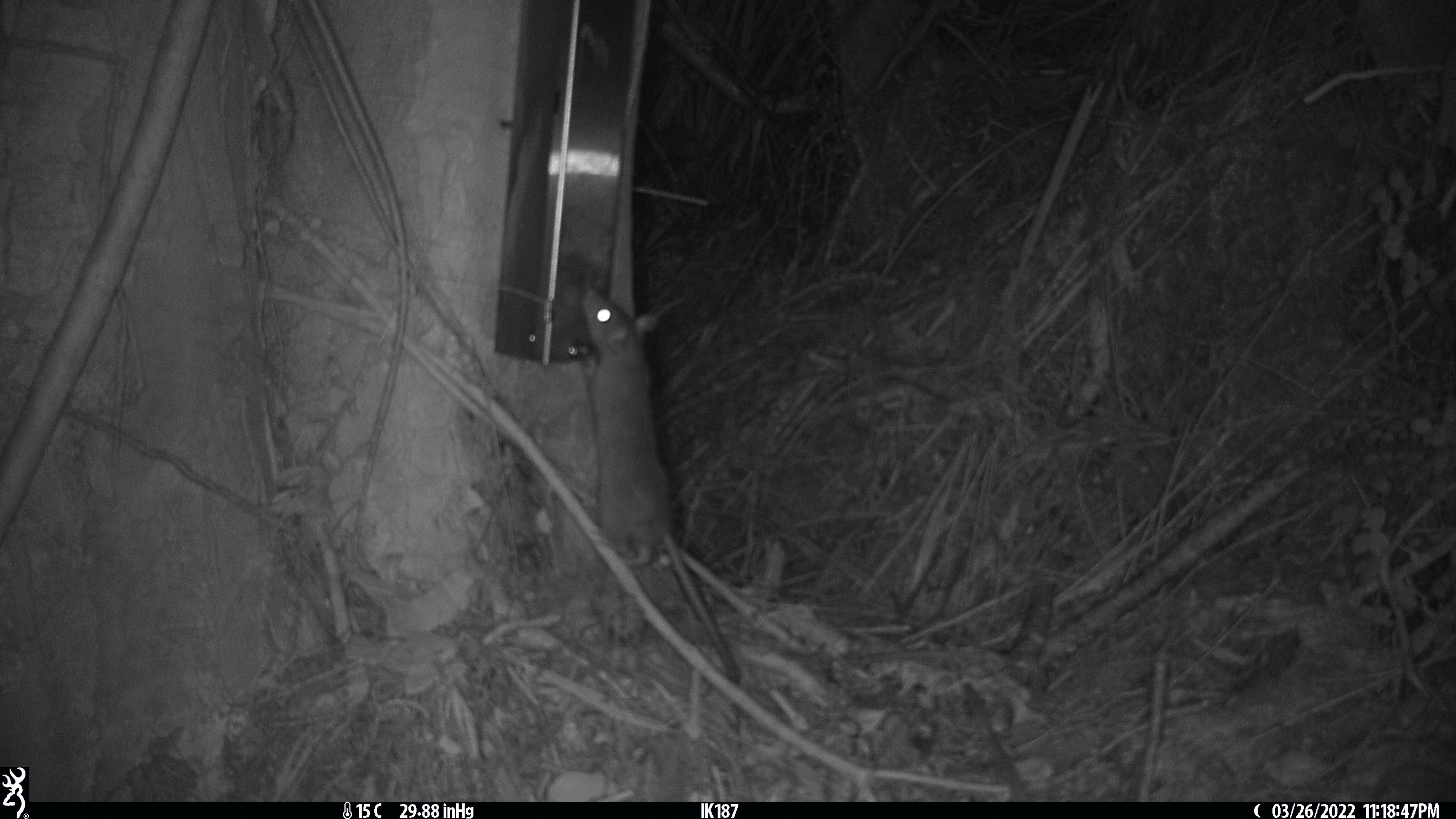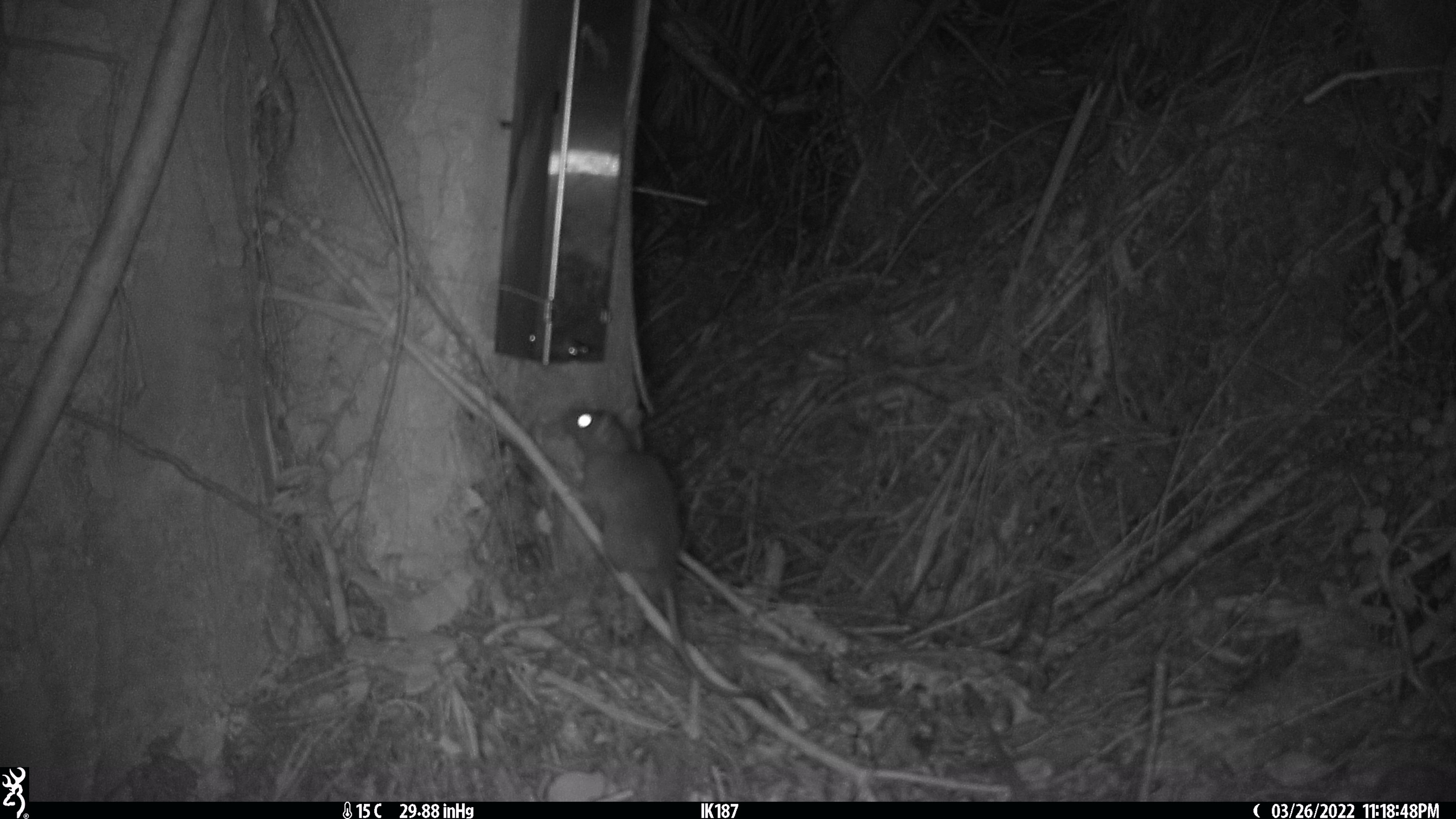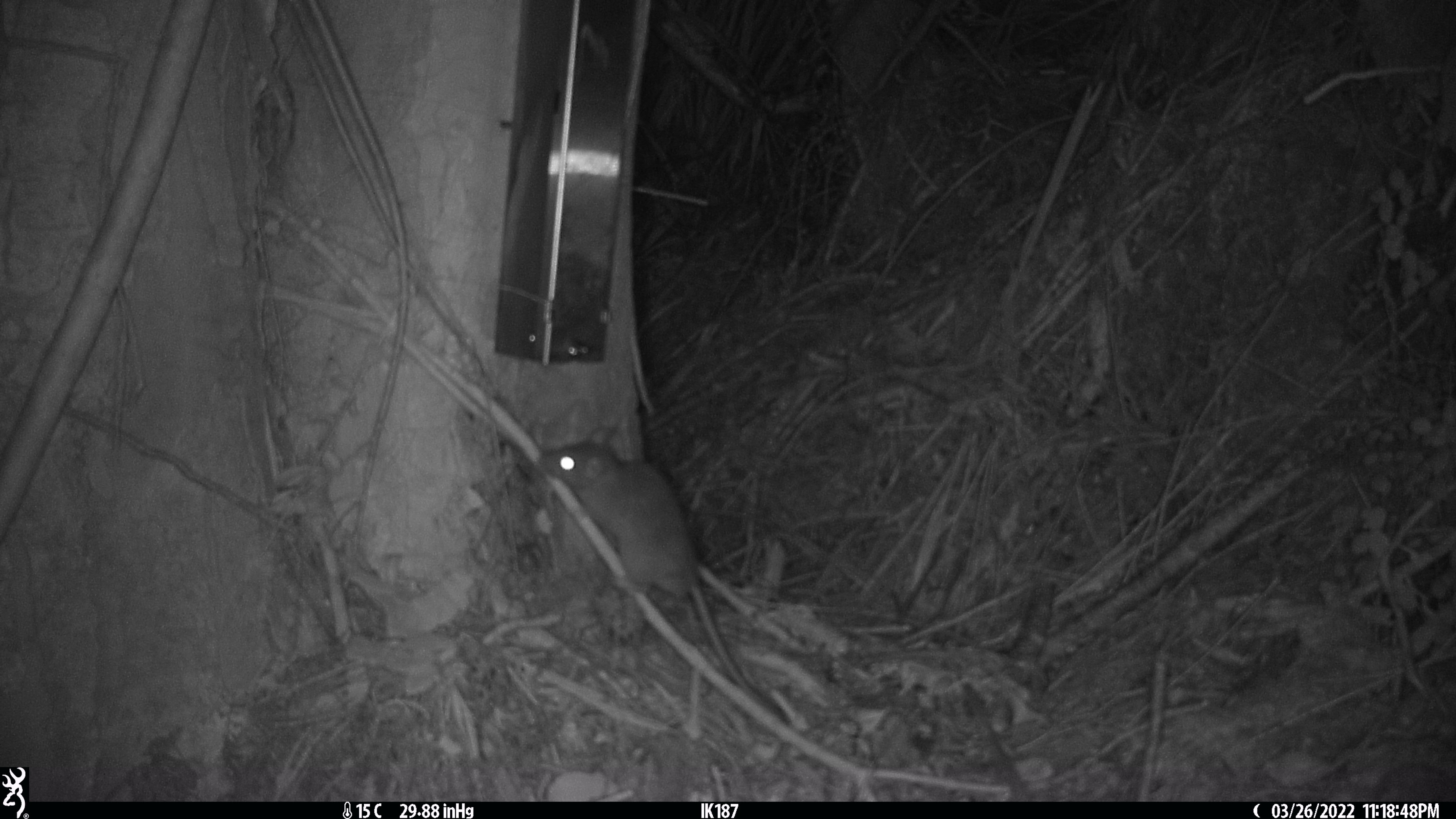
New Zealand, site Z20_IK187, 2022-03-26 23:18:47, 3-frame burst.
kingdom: Animalia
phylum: Chordata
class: Mammalia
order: Rodentia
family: Muridae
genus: Rattus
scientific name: Rattus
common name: rat